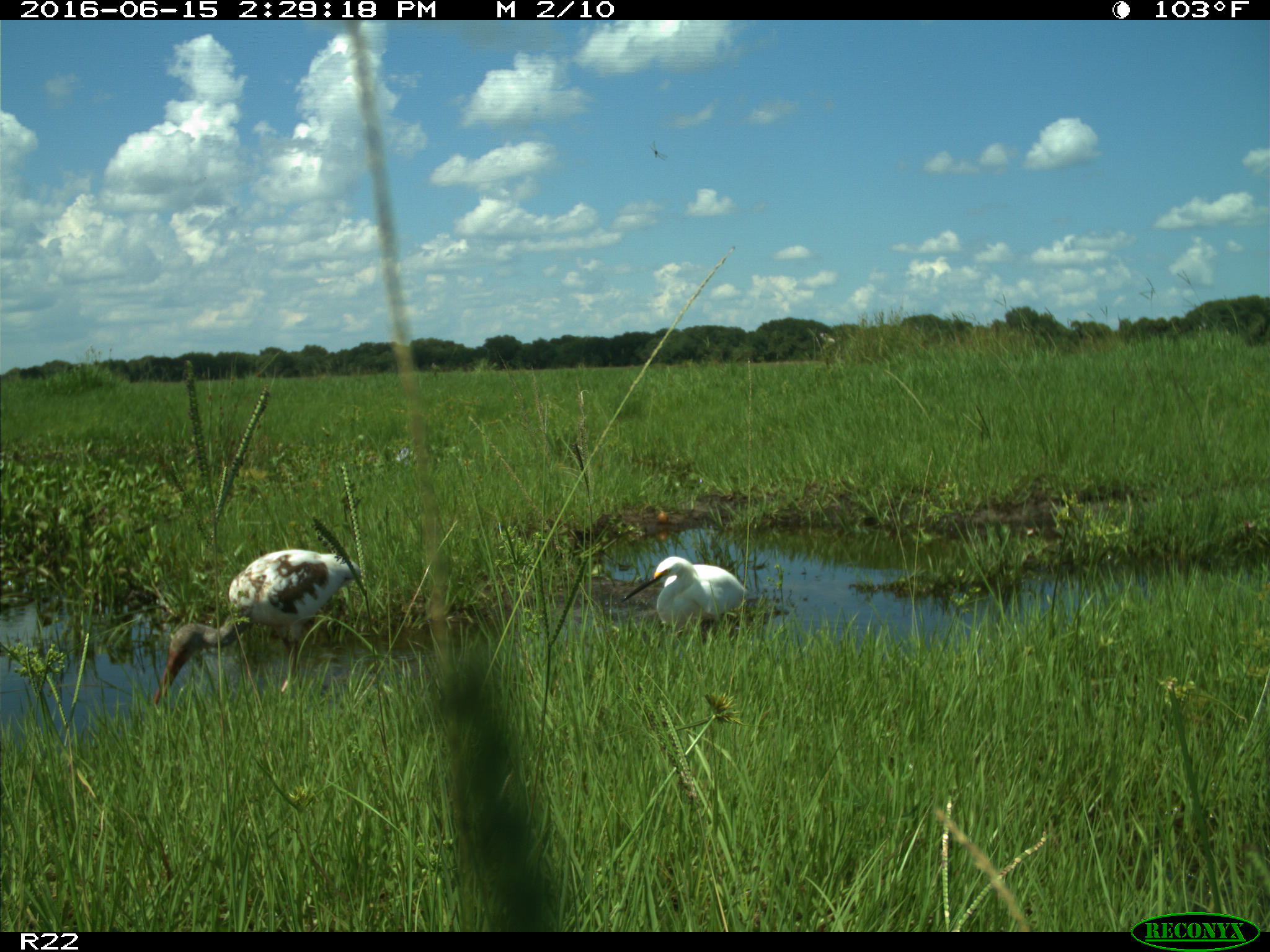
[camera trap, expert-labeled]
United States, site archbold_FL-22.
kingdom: Animalia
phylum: Chordata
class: Aves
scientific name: Aves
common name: birds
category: unidentified bird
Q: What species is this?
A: Unidentified bird (birds) (Aves).